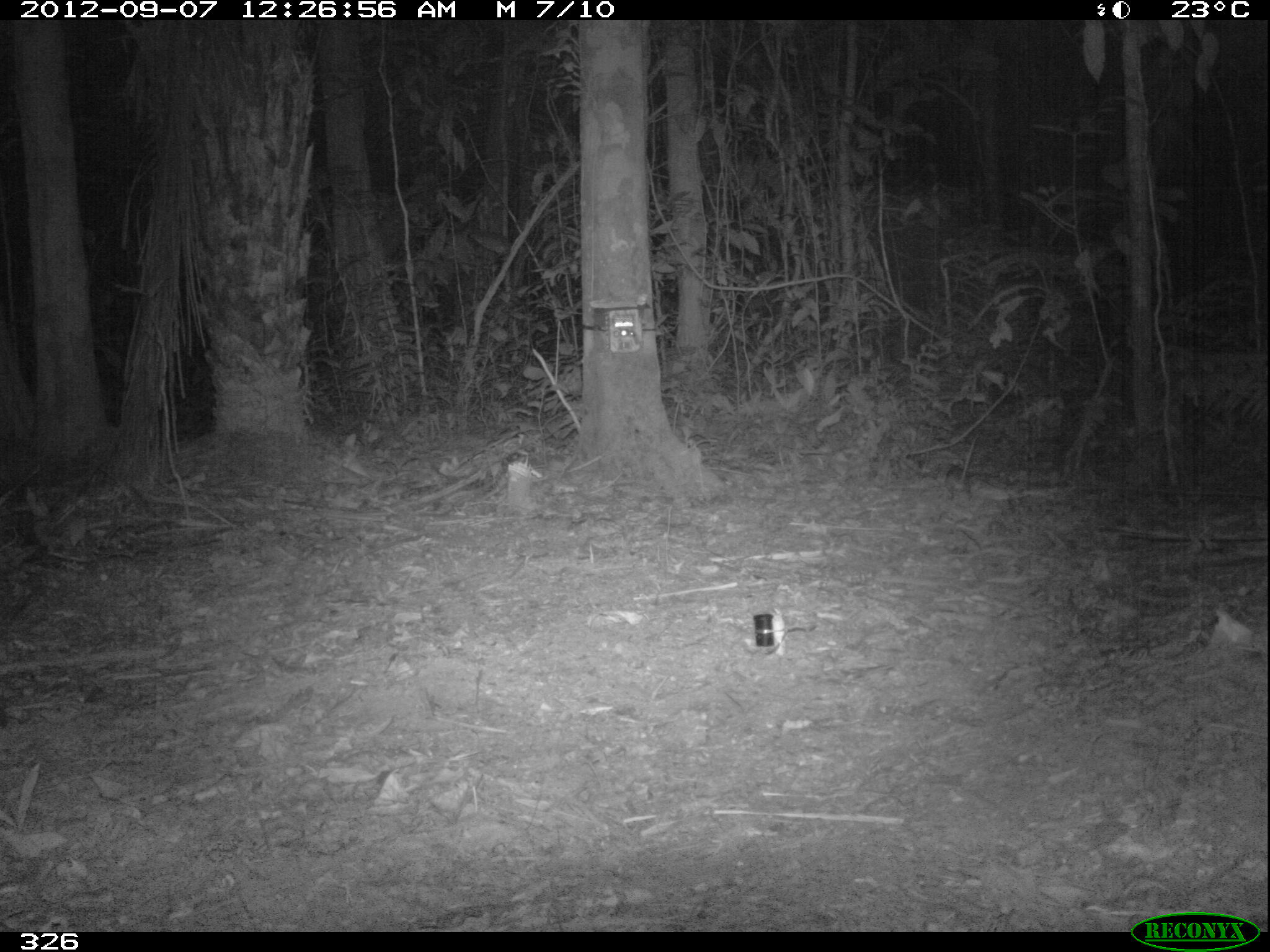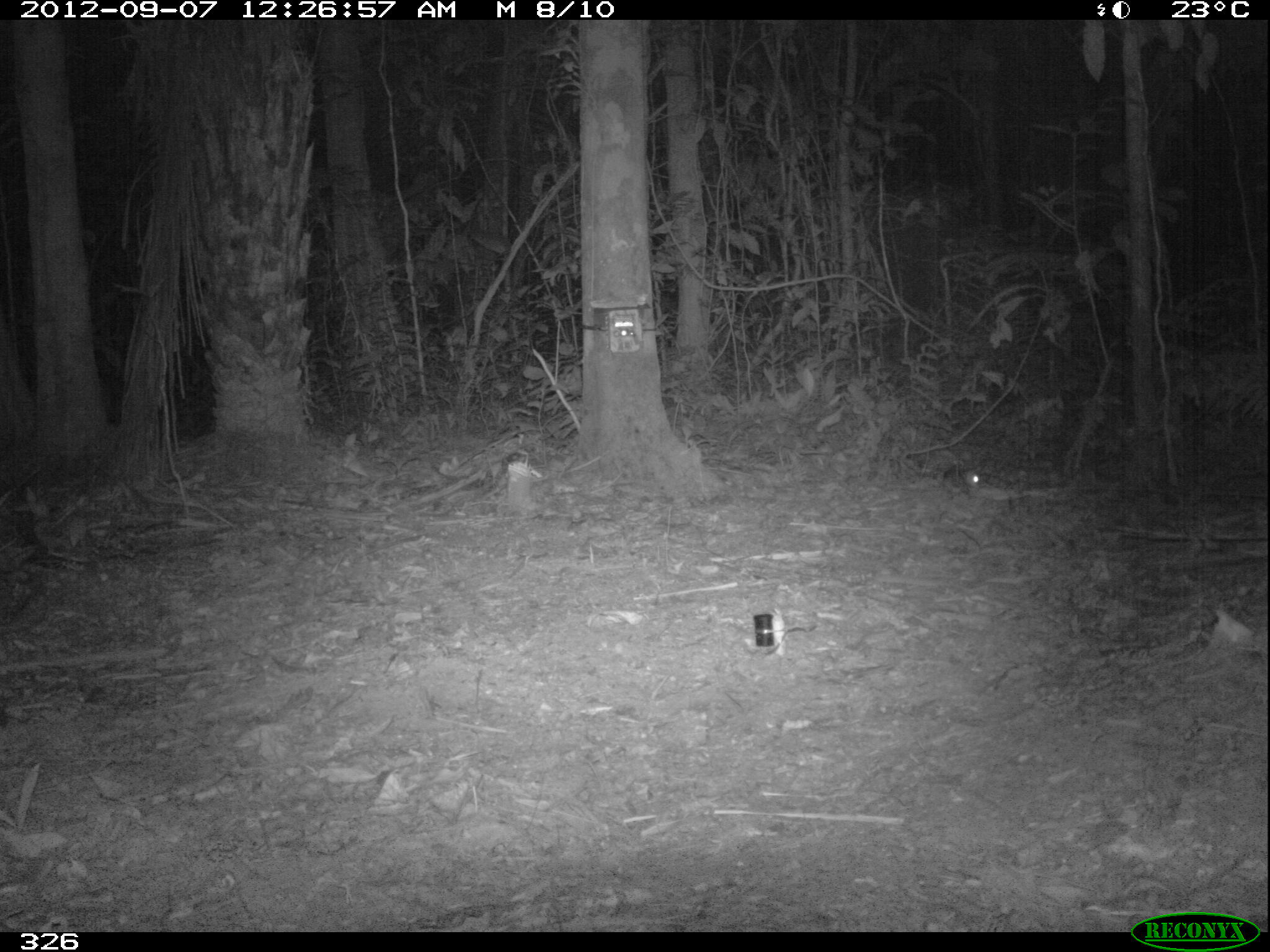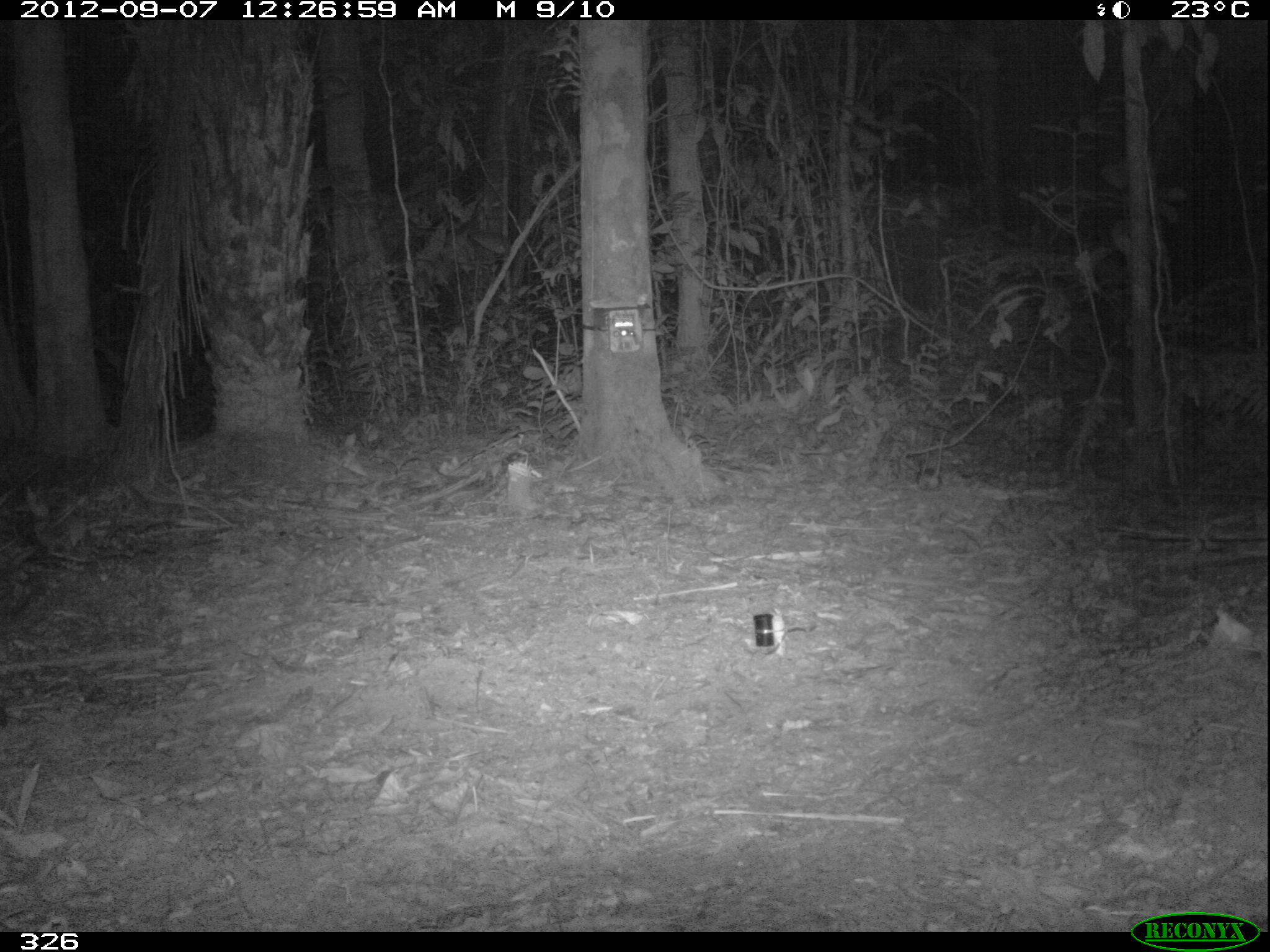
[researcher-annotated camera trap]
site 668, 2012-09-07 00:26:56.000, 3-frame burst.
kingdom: Animalia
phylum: Chordata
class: Mammalia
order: Rodentia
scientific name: Rodentia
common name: rodents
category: unknown rodent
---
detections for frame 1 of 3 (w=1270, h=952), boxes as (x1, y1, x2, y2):
unknown rodent: (944, 434, 978, 502)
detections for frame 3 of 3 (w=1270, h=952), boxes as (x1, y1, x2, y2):
unknown rodent: (915, 430, 946, 492)